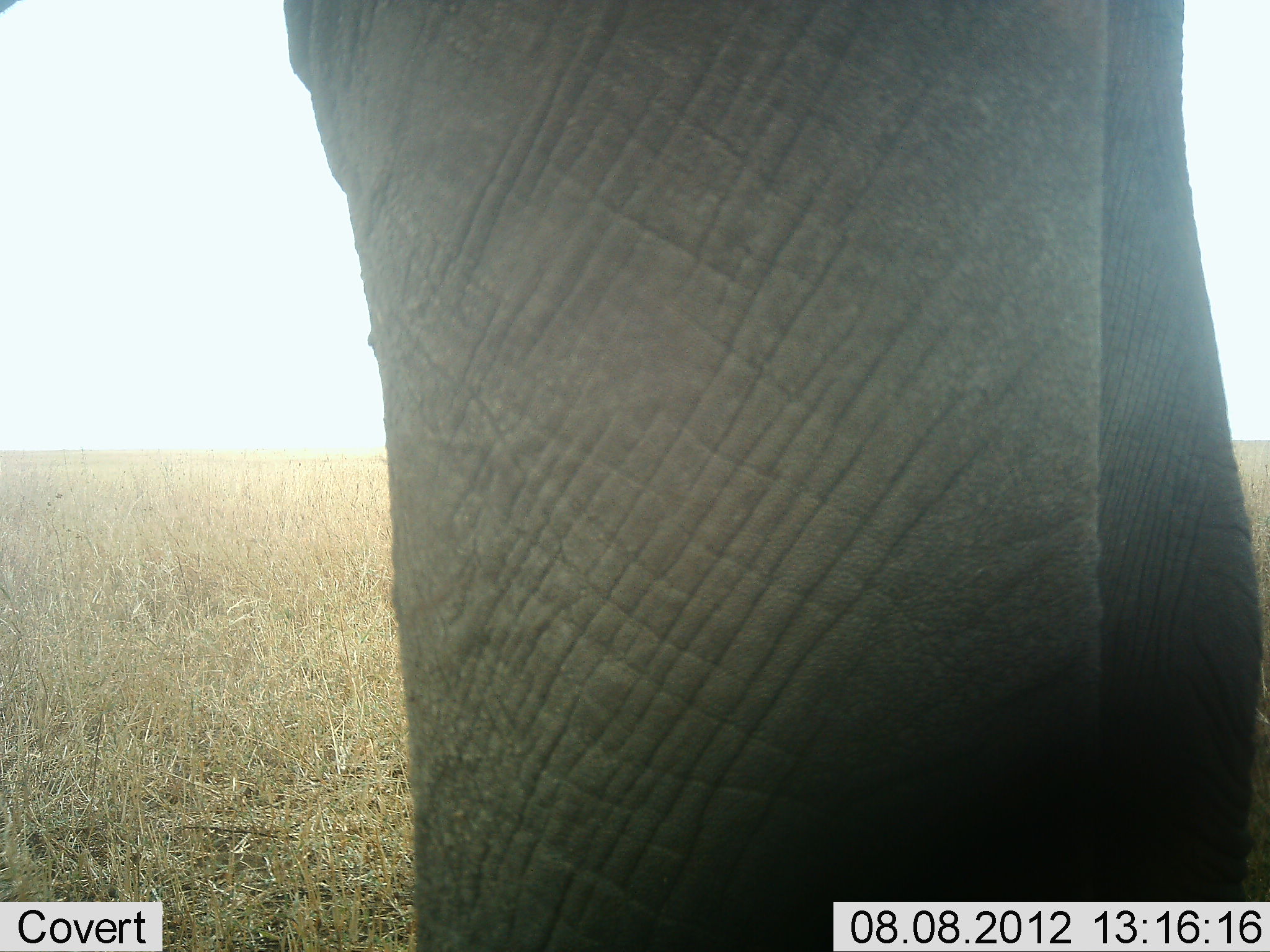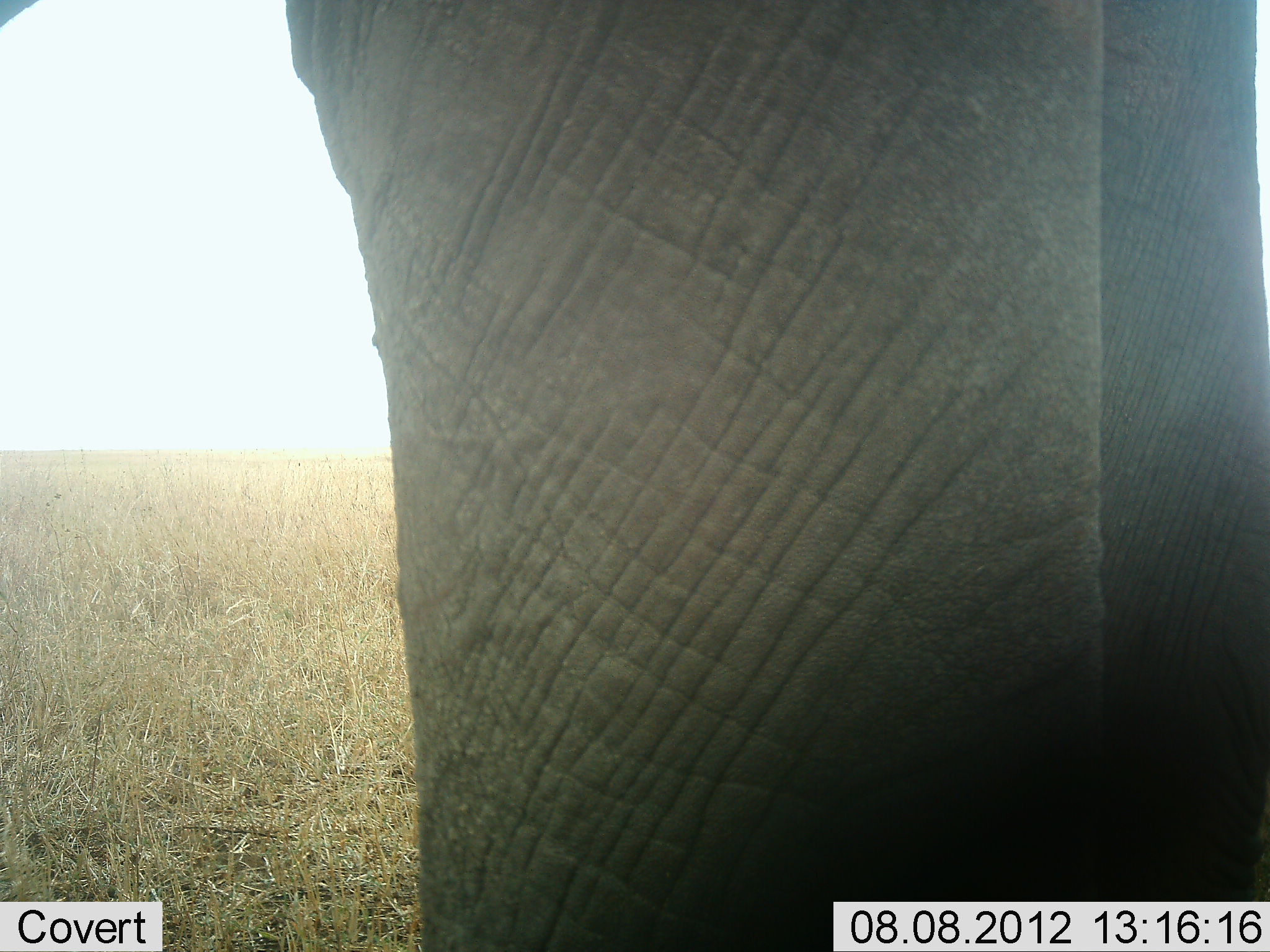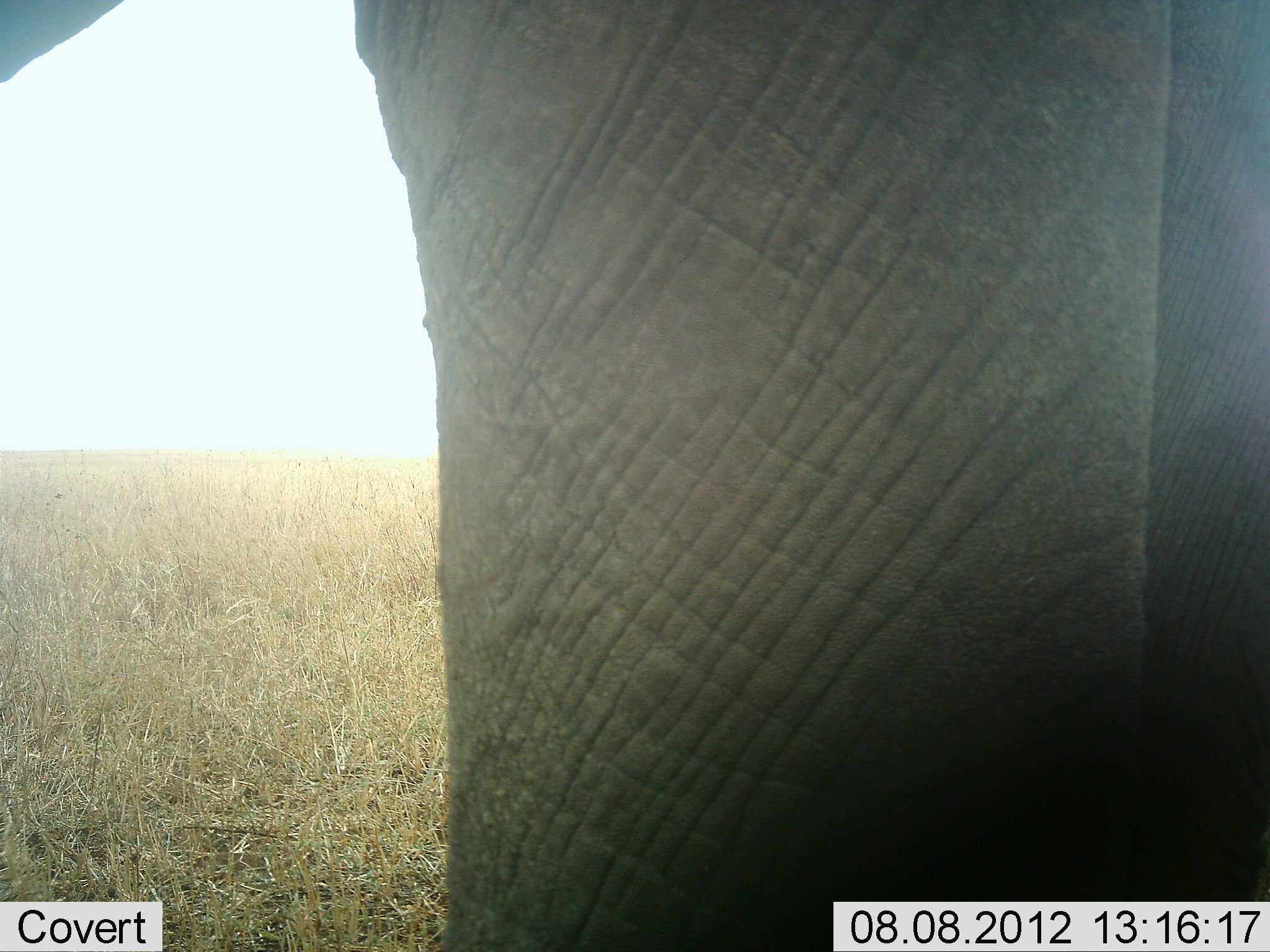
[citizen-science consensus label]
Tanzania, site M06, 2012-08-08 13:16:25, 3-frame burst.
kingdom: Animalia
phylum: Chordata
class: Mammalia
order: Proboscidea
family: Elephantidae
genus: Loxodonta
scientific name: Loxodonta africana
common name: african bush elephant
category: elephant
Elephant (african bush elephant) (Loxodonta africana), count 1. Behavior (volunteer vote fractions): standing 80%, resting 0%, moving 20%, interacting 0%. Young present (vote fraction): 0%. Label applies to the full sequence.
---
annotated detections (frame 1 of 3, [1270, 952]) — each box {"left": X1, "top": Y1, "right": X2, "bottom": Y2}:
animal: {"left": 1, "top": 1, "right": 1270, "bottom": 952}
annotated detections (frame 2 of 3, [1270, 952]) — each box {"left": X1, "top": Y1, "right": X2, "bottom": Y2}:
animal: {"left": 1, "top": 1, "right": 1270, "bottom": 952}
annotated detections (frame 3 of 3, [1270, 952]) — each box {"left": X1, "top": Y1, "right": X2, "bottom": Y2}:
animal: {"left": 1, "top": 1, "right": 1270, "bottom": 952}